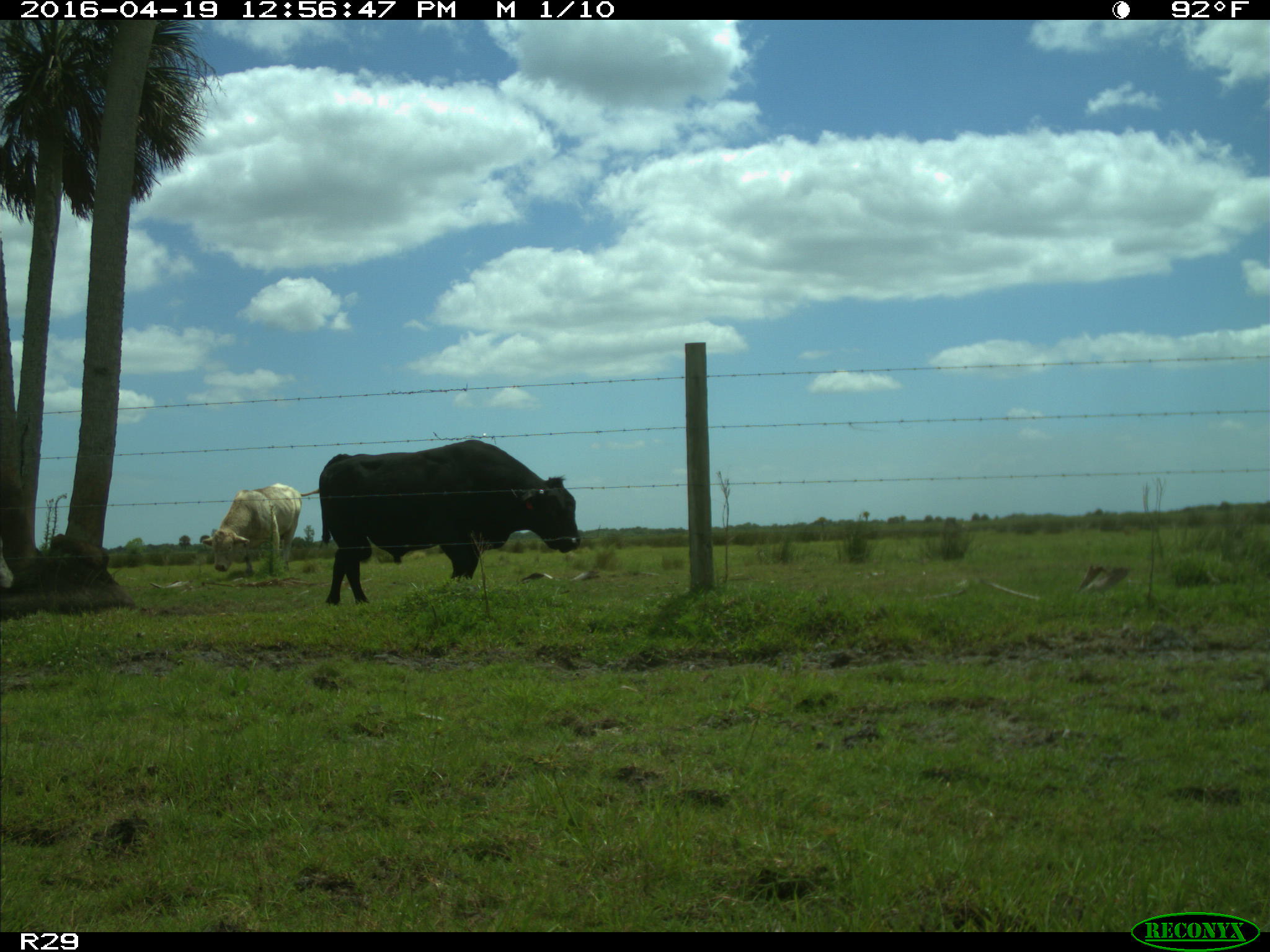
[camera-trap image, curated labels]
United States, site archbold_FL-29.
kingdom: Animalia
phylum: Chordata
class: Mammalia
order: Artiodactyla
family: Bovidae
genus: Bos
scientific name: Bos taurus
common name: domestic cow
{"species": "Bos taurus (domestic cow)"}